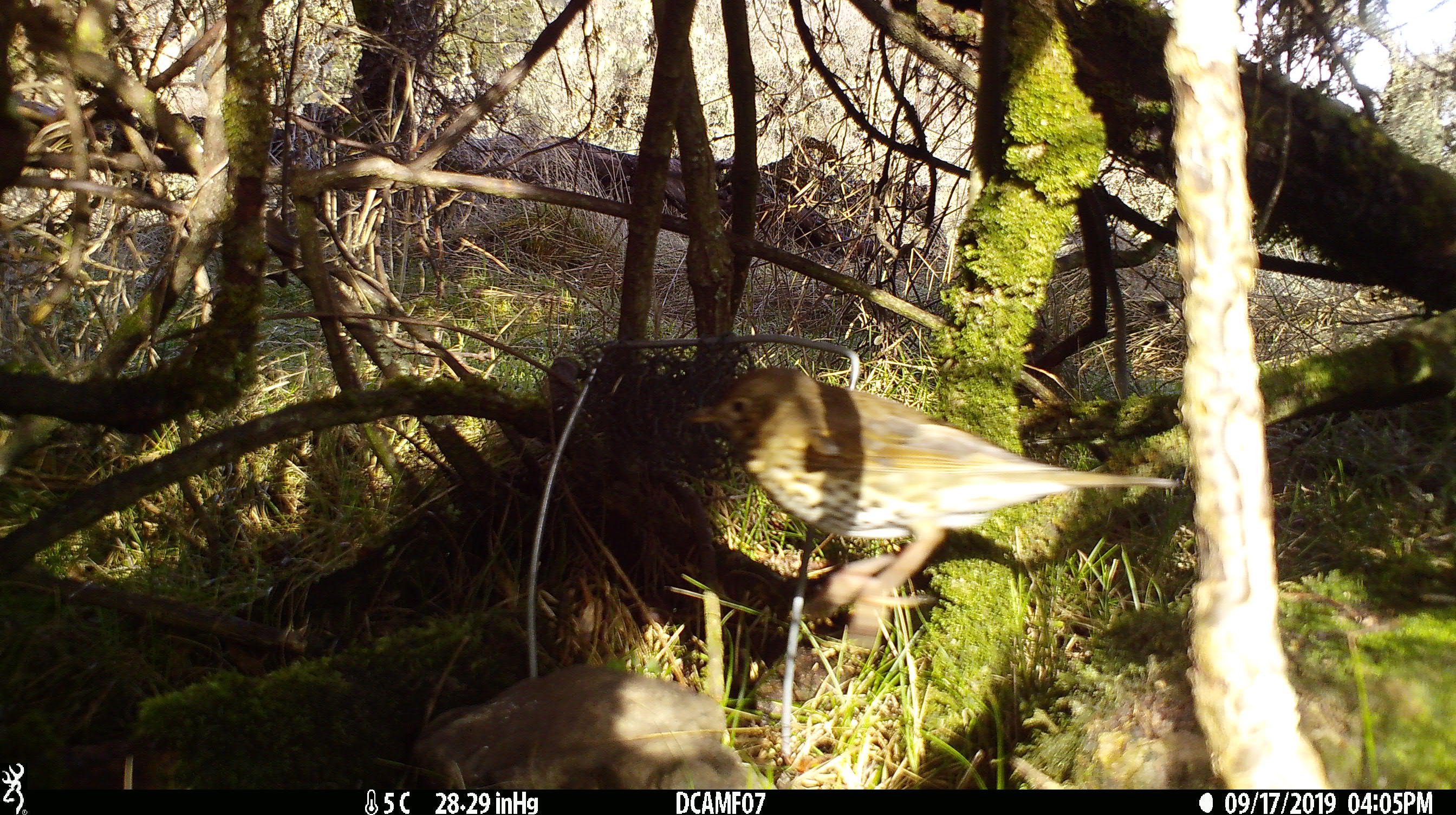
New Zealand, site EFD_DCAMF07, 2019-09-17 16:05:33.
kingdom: Animalia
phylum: Chordata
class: Aves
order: Passeriformes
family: Turdidae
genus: Turdus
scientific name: Turdus philomelos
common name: song thrush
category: thrush